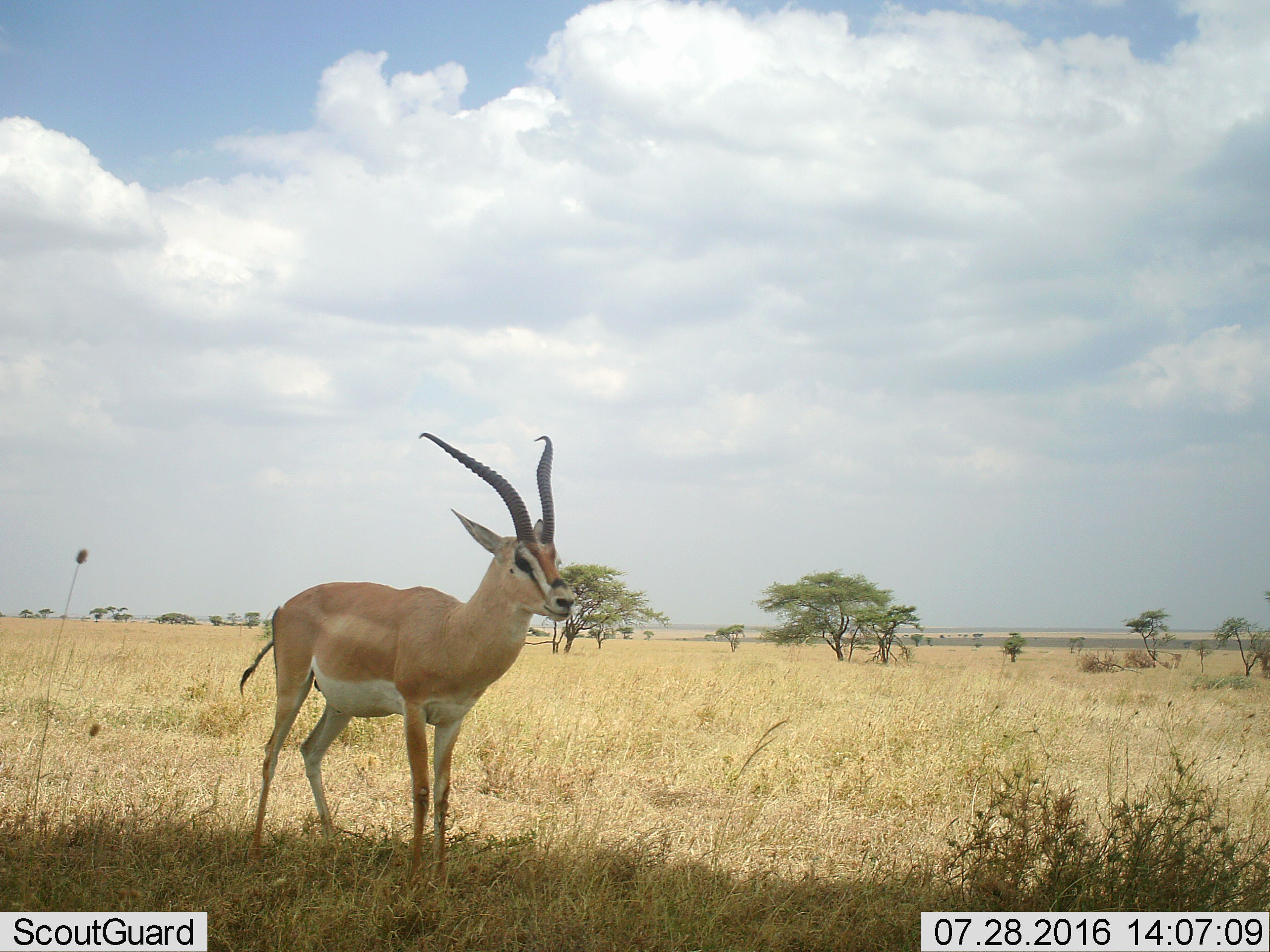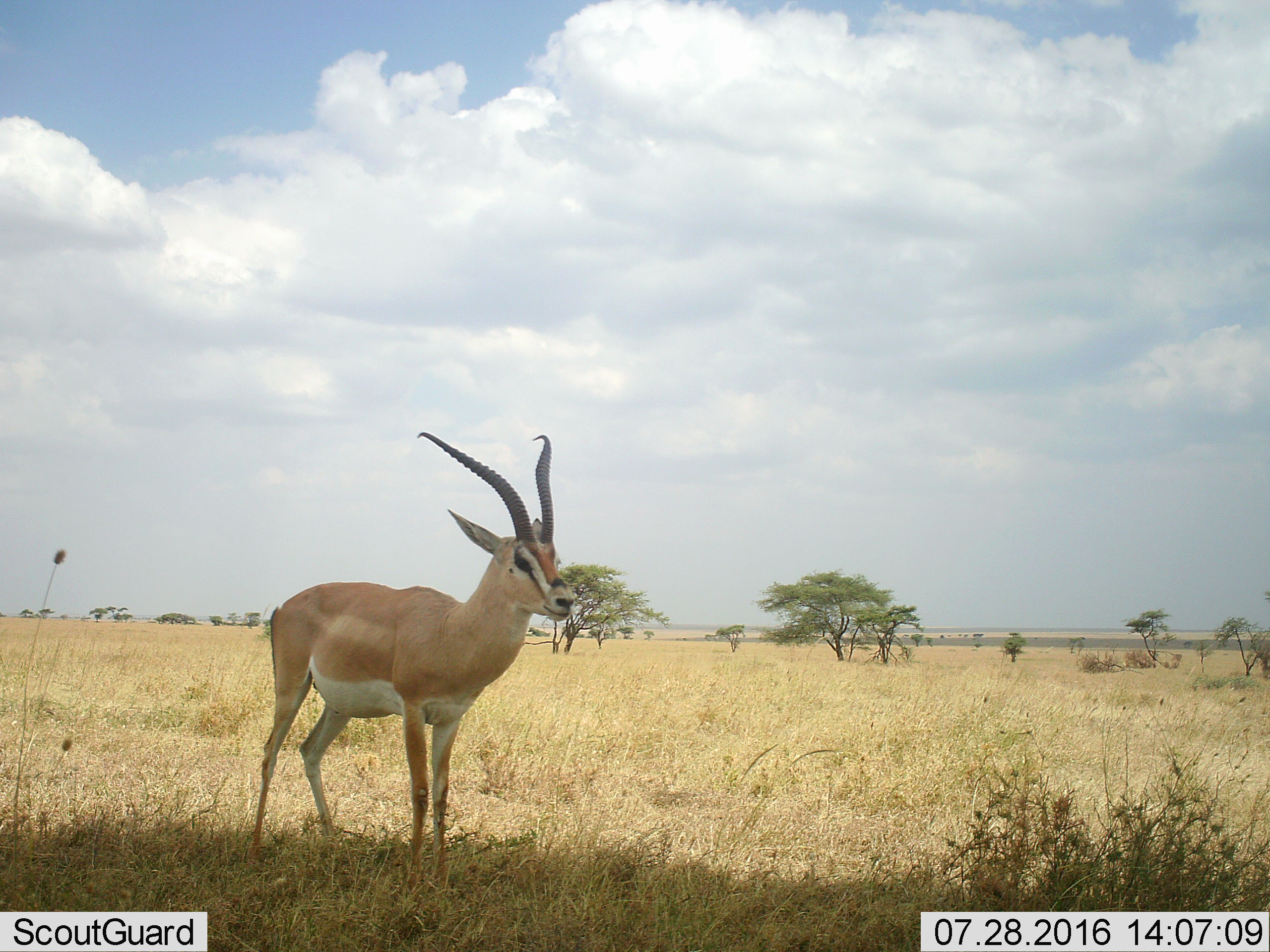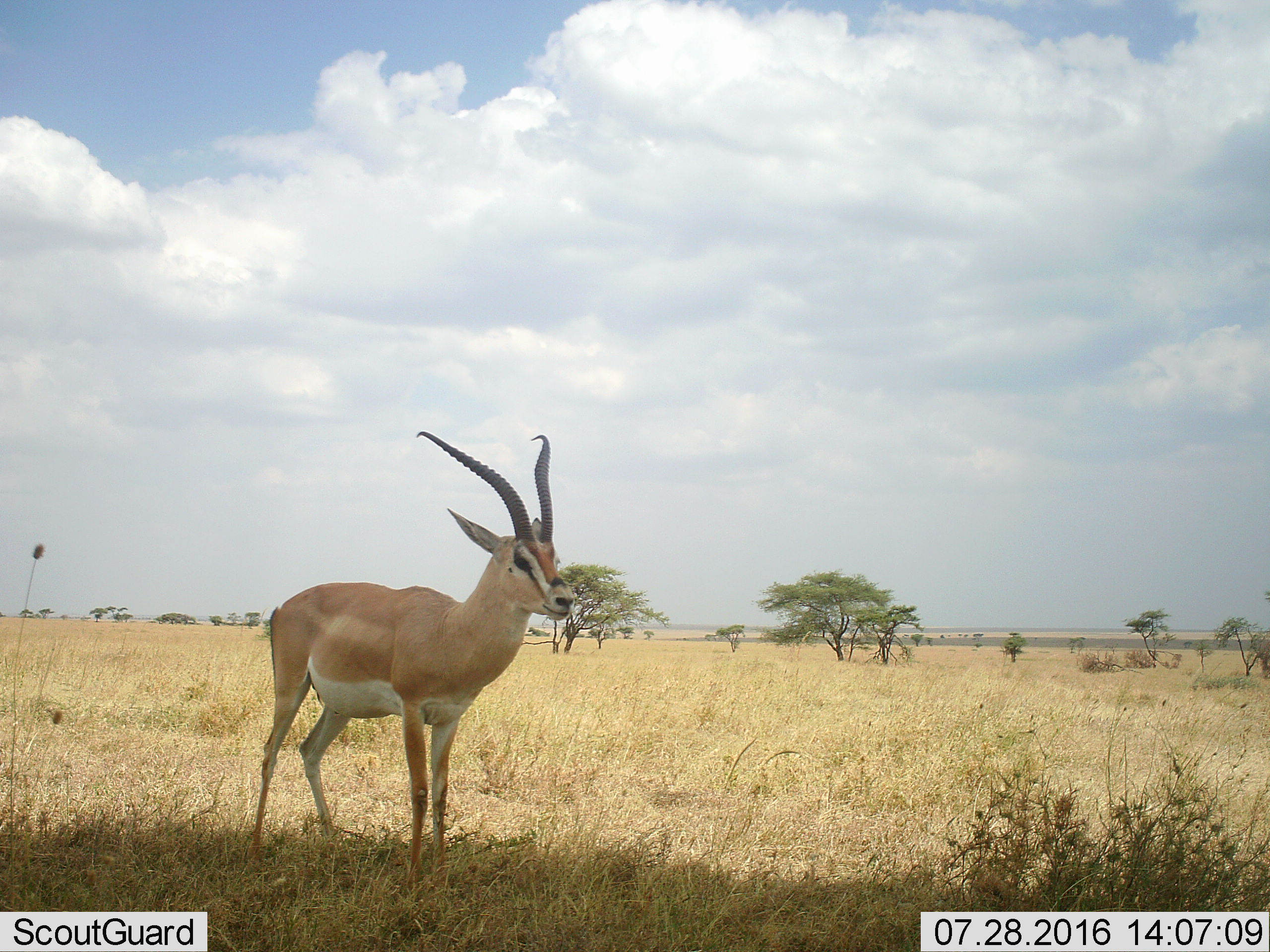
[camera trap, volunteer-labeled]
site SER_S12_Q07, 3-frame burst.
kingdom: Animalia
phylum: Chordata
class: Mammalia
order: Artiodactyla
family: Bovidae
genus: Nanger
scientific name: Nanger granti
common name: grant's gazelle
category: gazellegrants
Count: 1.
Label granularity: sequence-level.